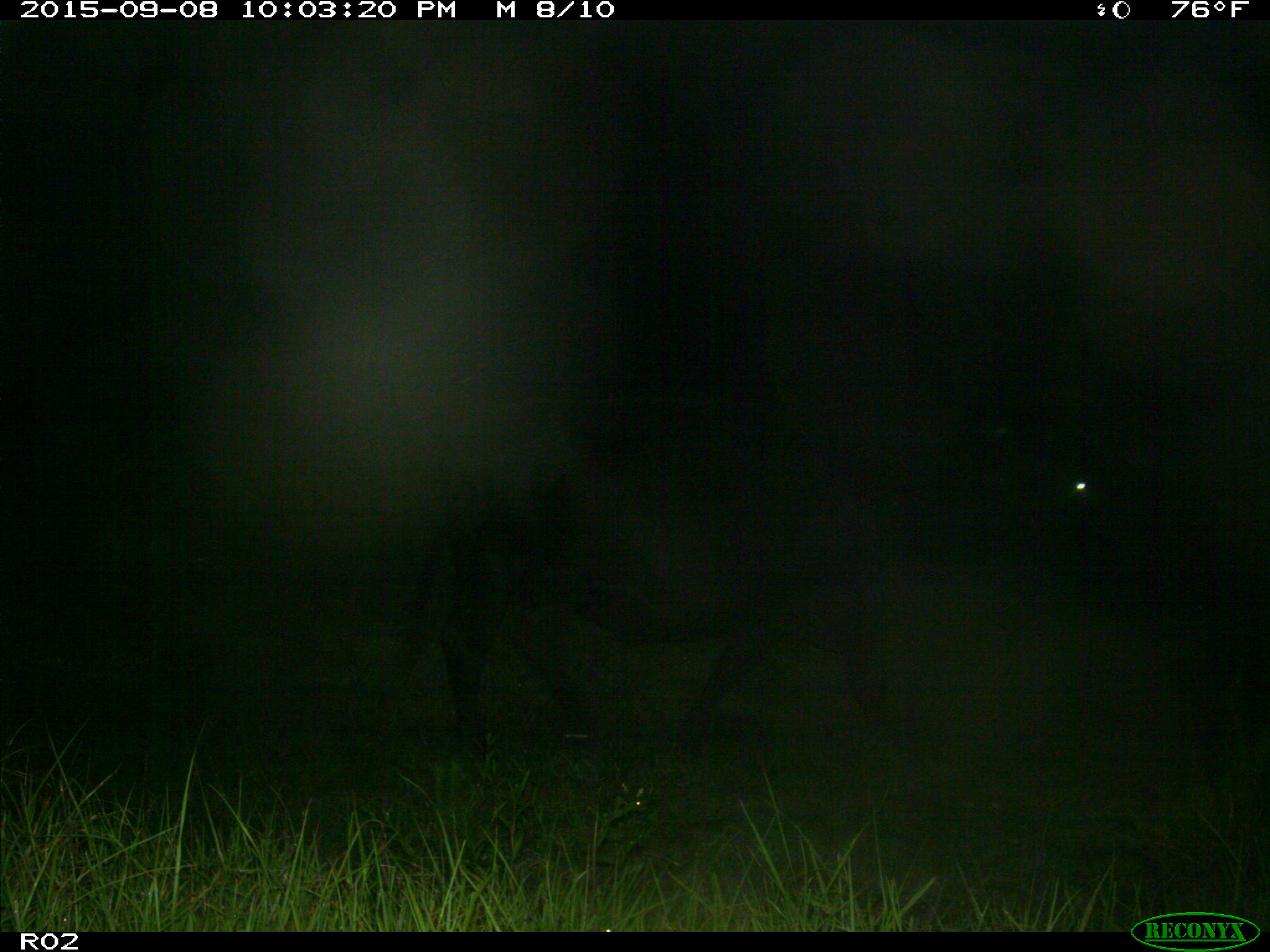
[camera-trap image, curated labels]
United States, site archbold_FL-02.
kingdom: Animalia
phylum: Chordata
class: Mammalia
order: Artiodactyla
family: Bovidae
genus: Bos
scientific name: Bos taurus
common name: domestic cow